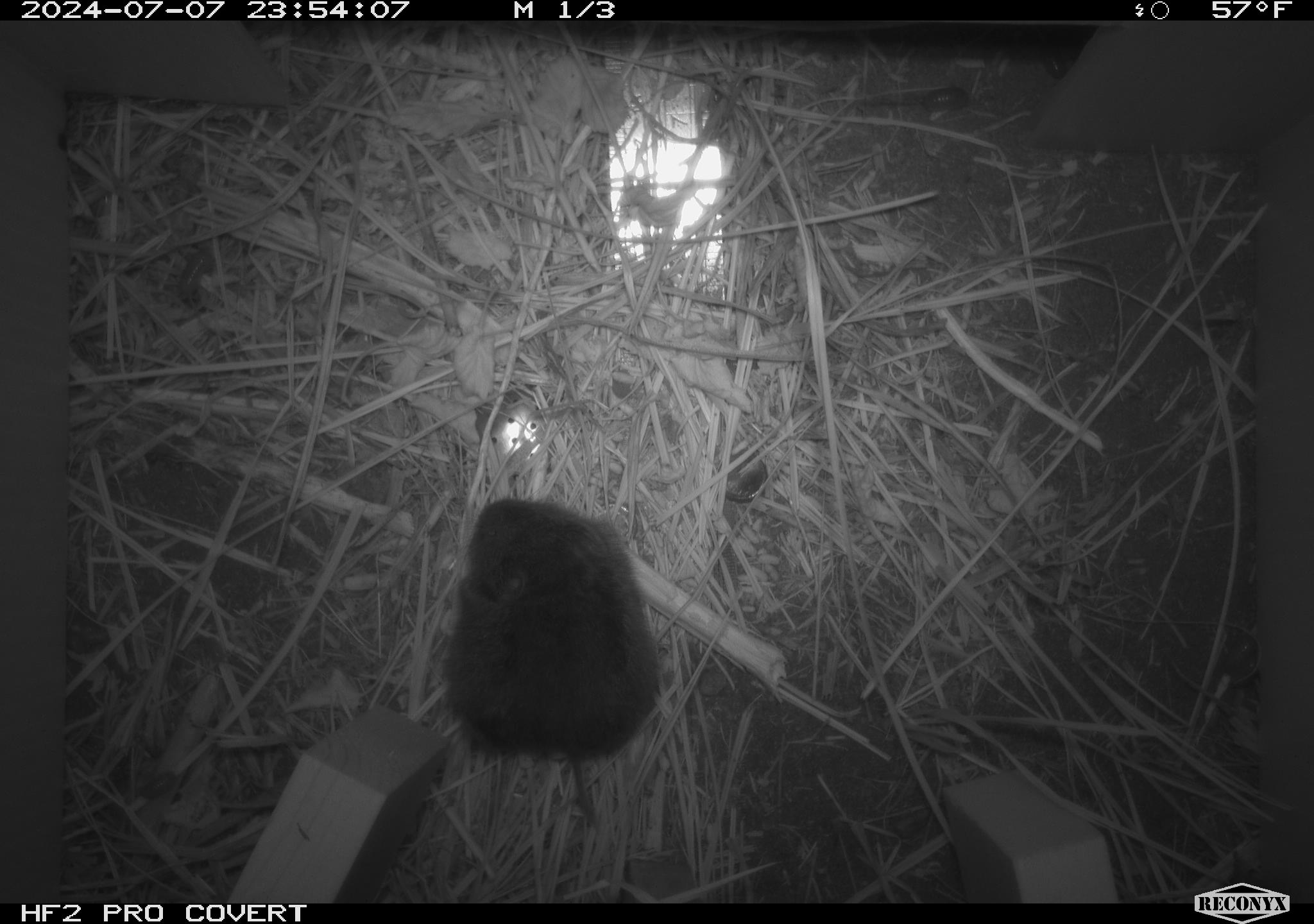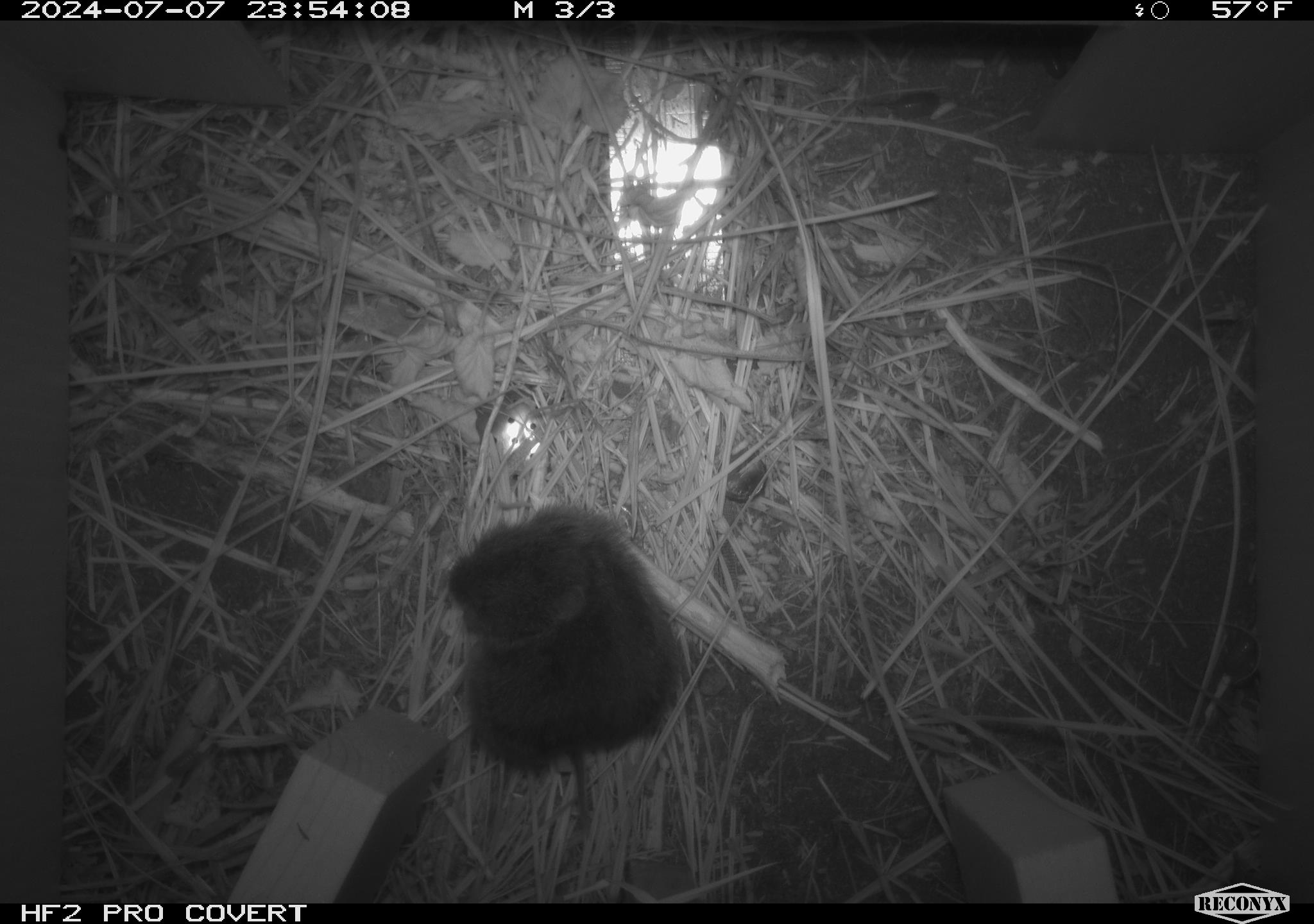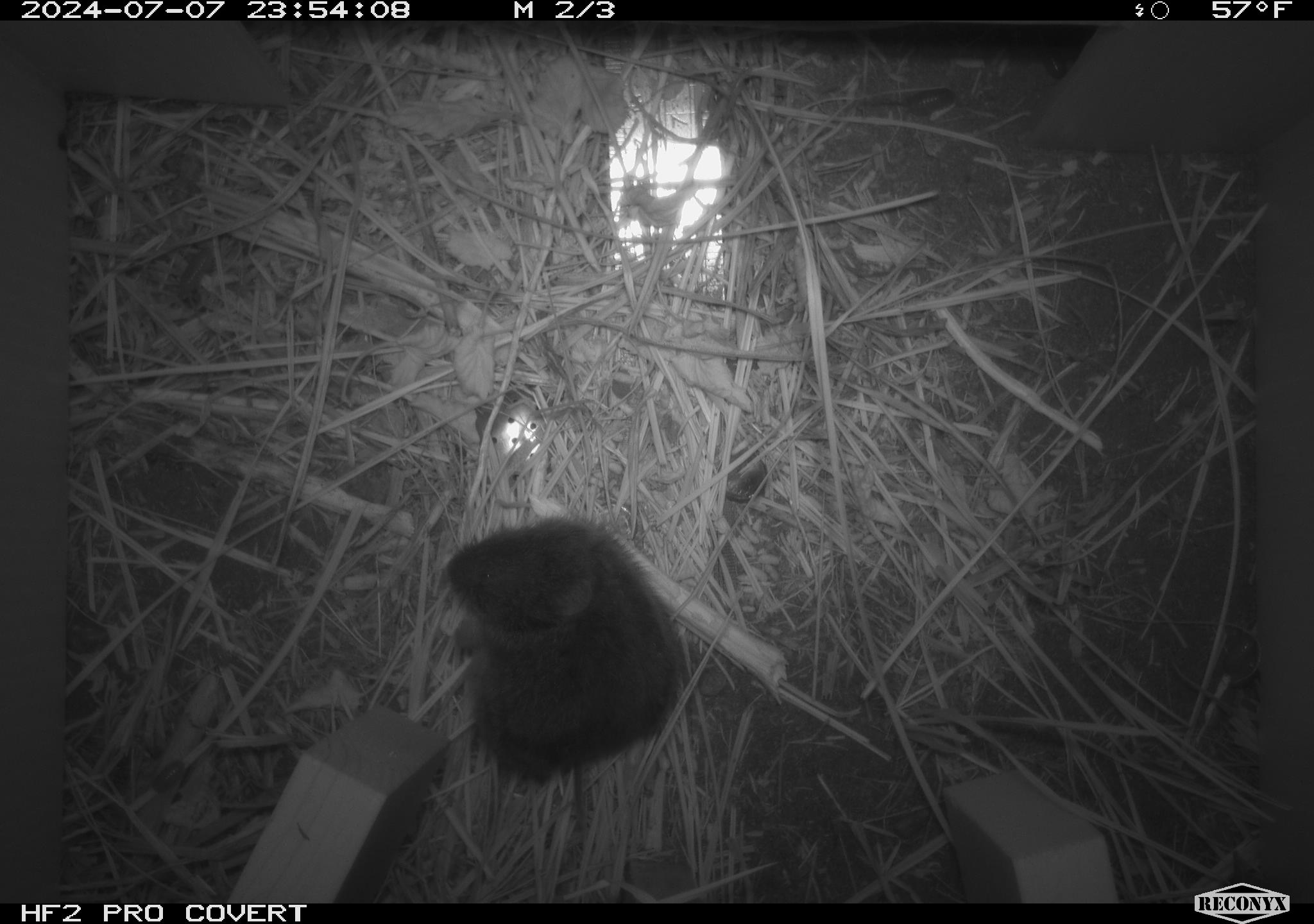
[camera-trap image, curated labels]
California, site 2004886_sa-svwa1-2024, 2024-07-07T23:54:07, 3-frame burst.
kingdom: Animalia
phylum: Chordata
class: Mammalia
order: Rodentia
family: Cricetidae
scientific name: Arvicolinae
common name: voles, lemmings, and muskrats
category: arvicolinae subfamily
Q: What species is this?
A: Arvicolinae subfamily (voles, lemmings, and muskrats) (Arvicolinae).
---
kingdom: Animalia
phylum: Arthropoda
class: Malacostraca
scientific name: Malacostraca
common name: amphipods, crabs, isopods, krill, lobsters and shrimps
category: malacostracan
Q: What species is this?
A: Malacostracan (amphipods, crabs, isopods, krill, lobsters and shrimps) (Malacostraca).